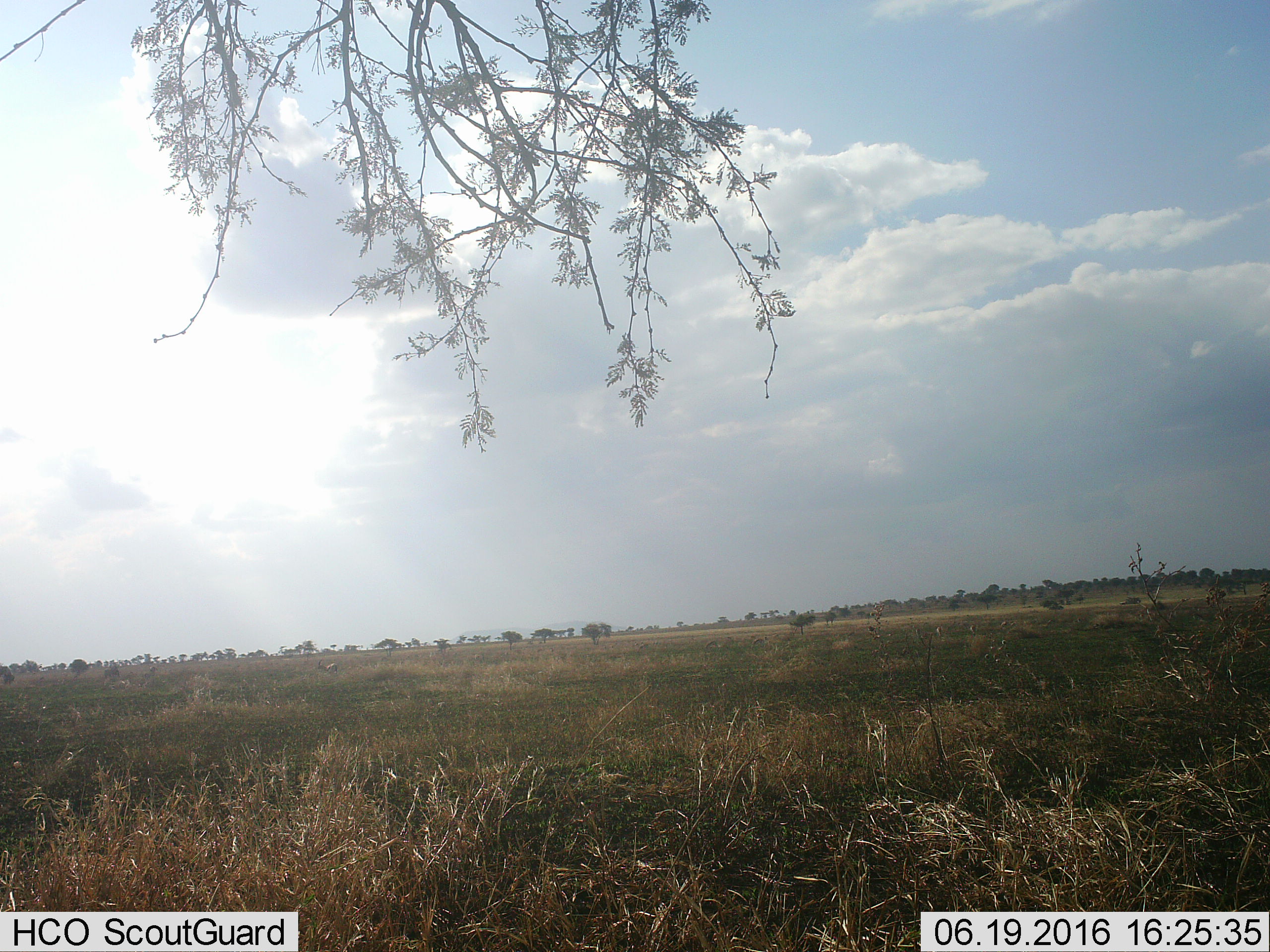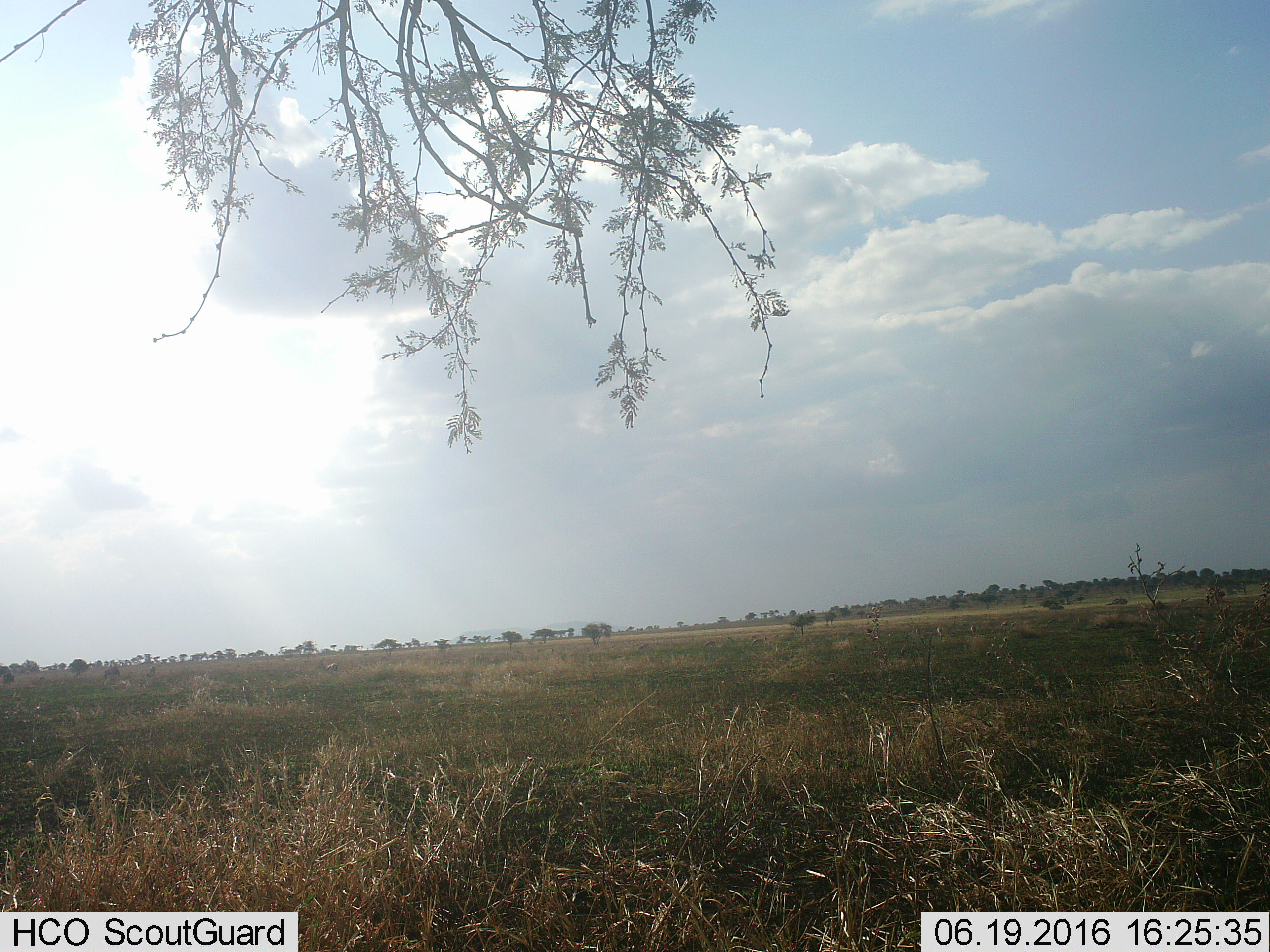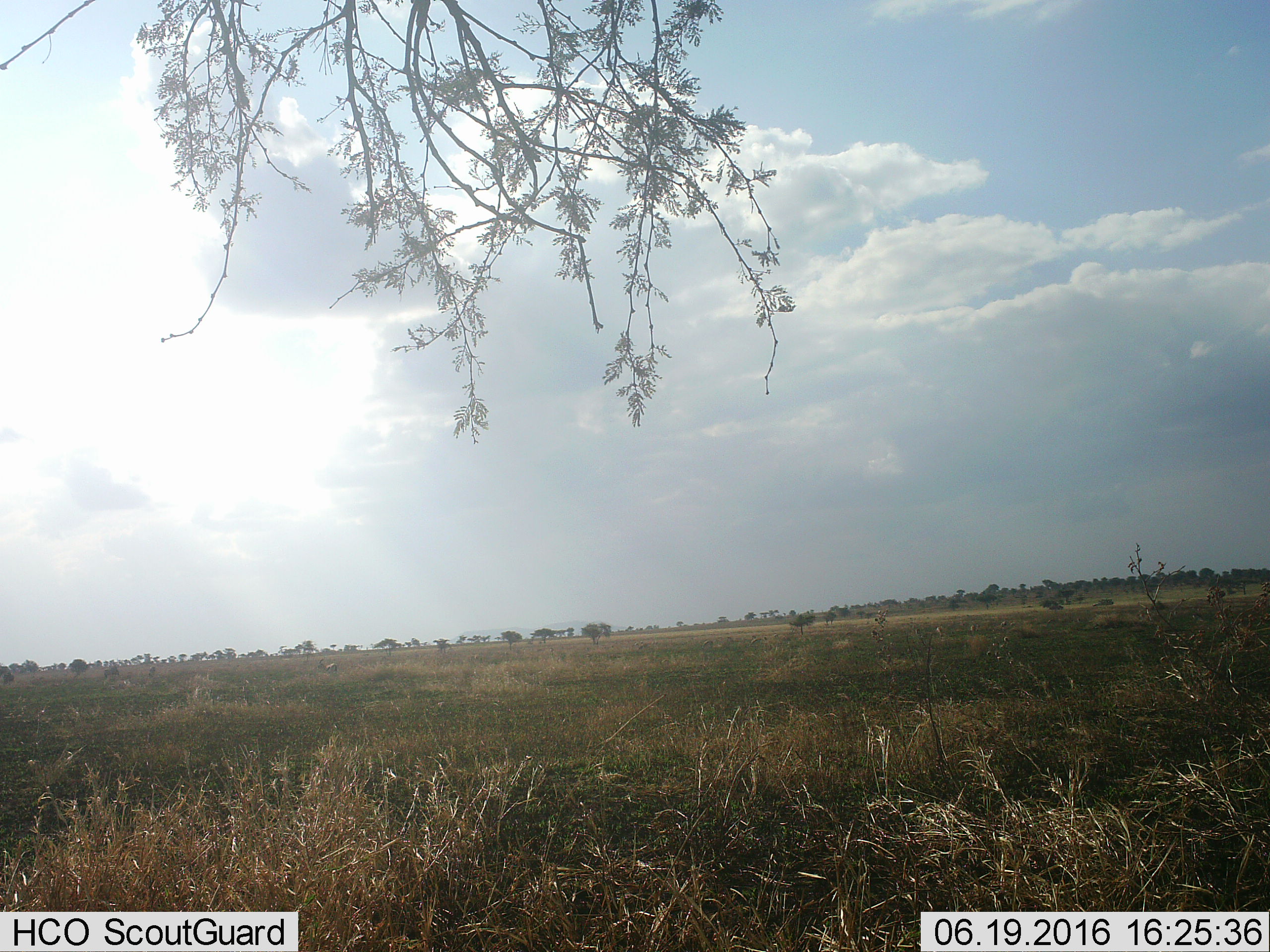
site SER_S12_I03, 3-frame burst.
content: unidentified animal